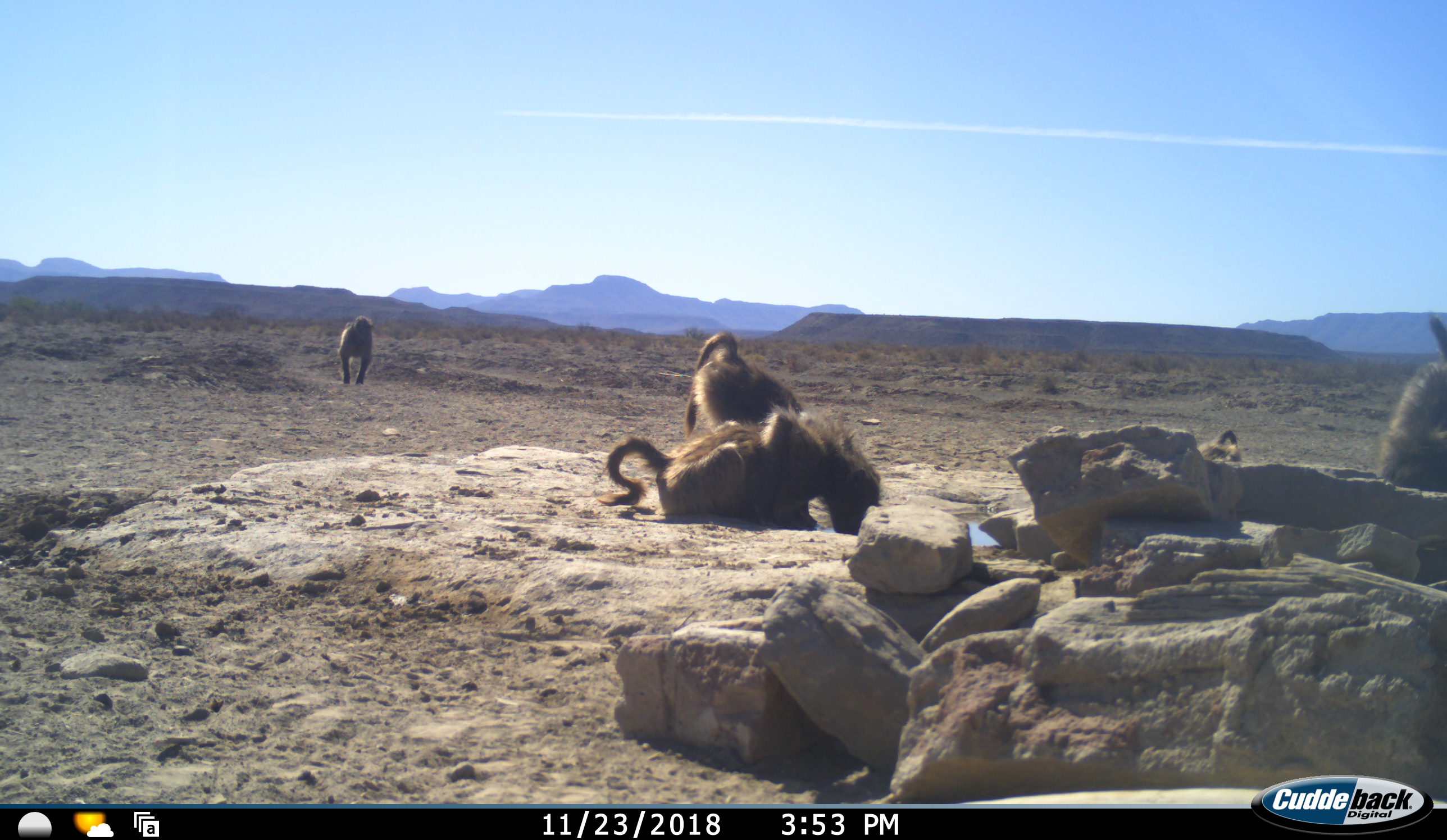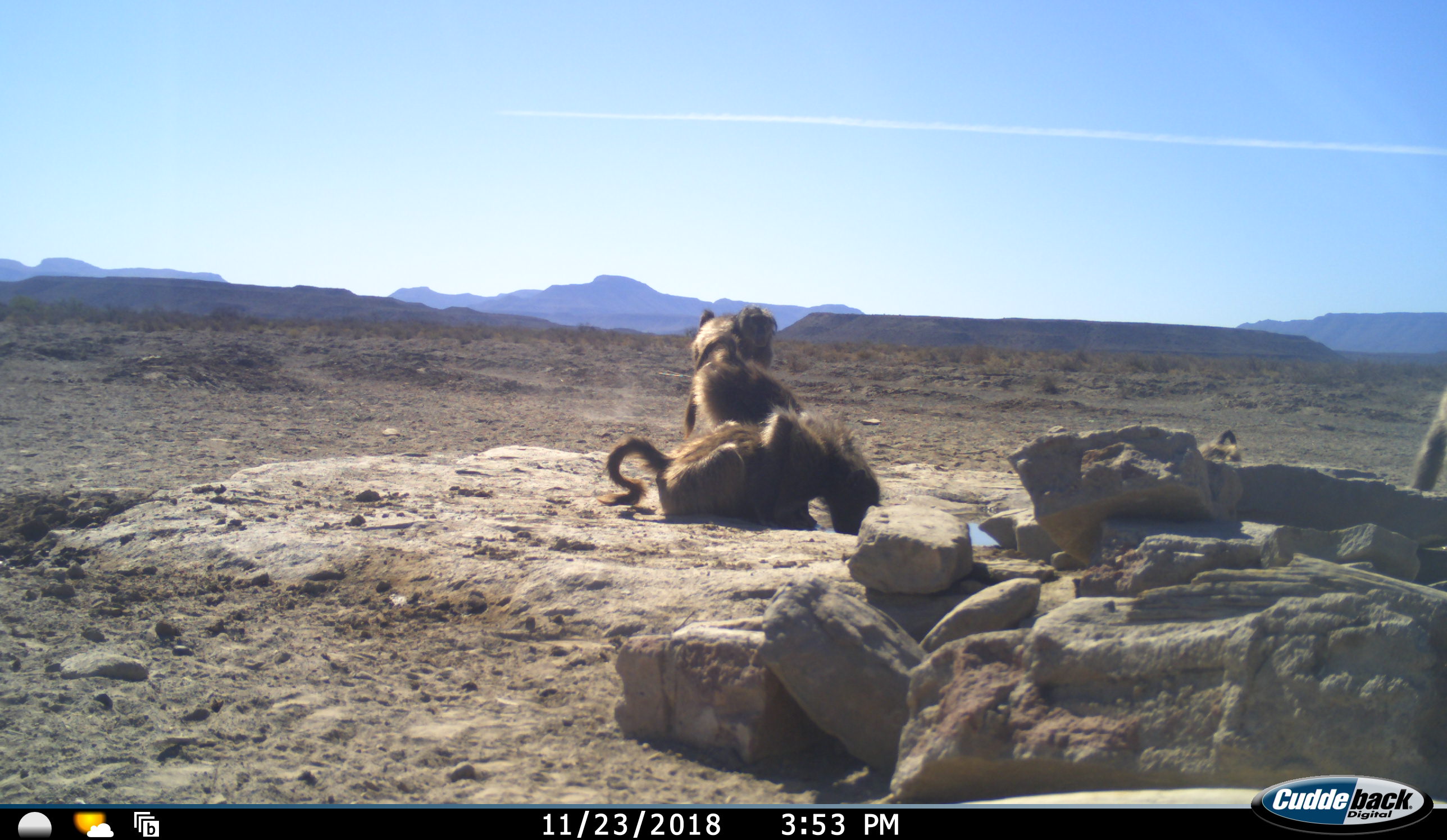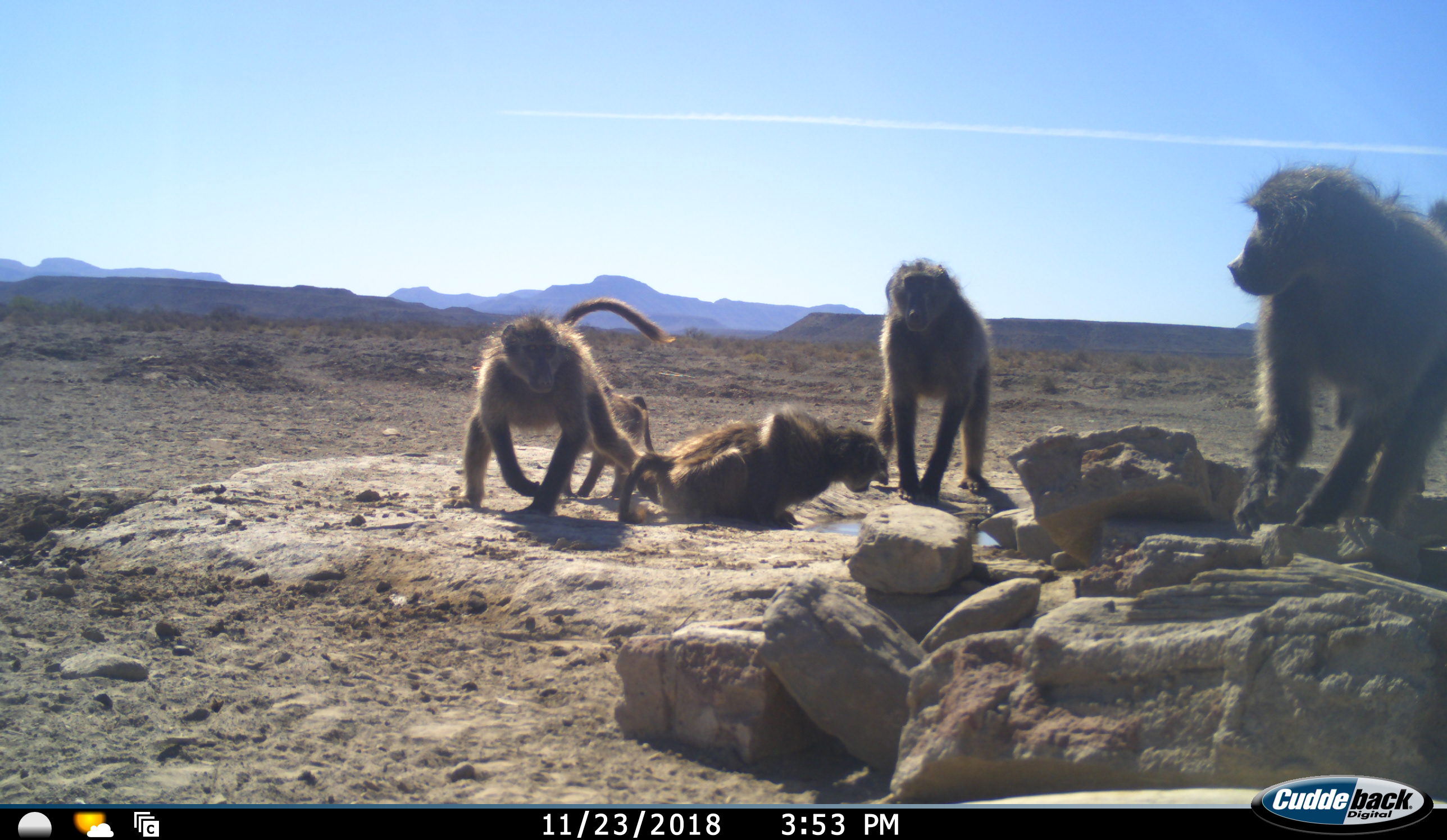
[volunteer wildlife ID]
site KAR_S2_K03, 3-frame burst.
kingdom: Animalia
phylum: Chordata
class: Mammalia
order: Primates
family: Cercopithecidae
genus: Papio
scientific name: Papio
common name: baboon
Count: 5.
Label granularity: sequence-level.